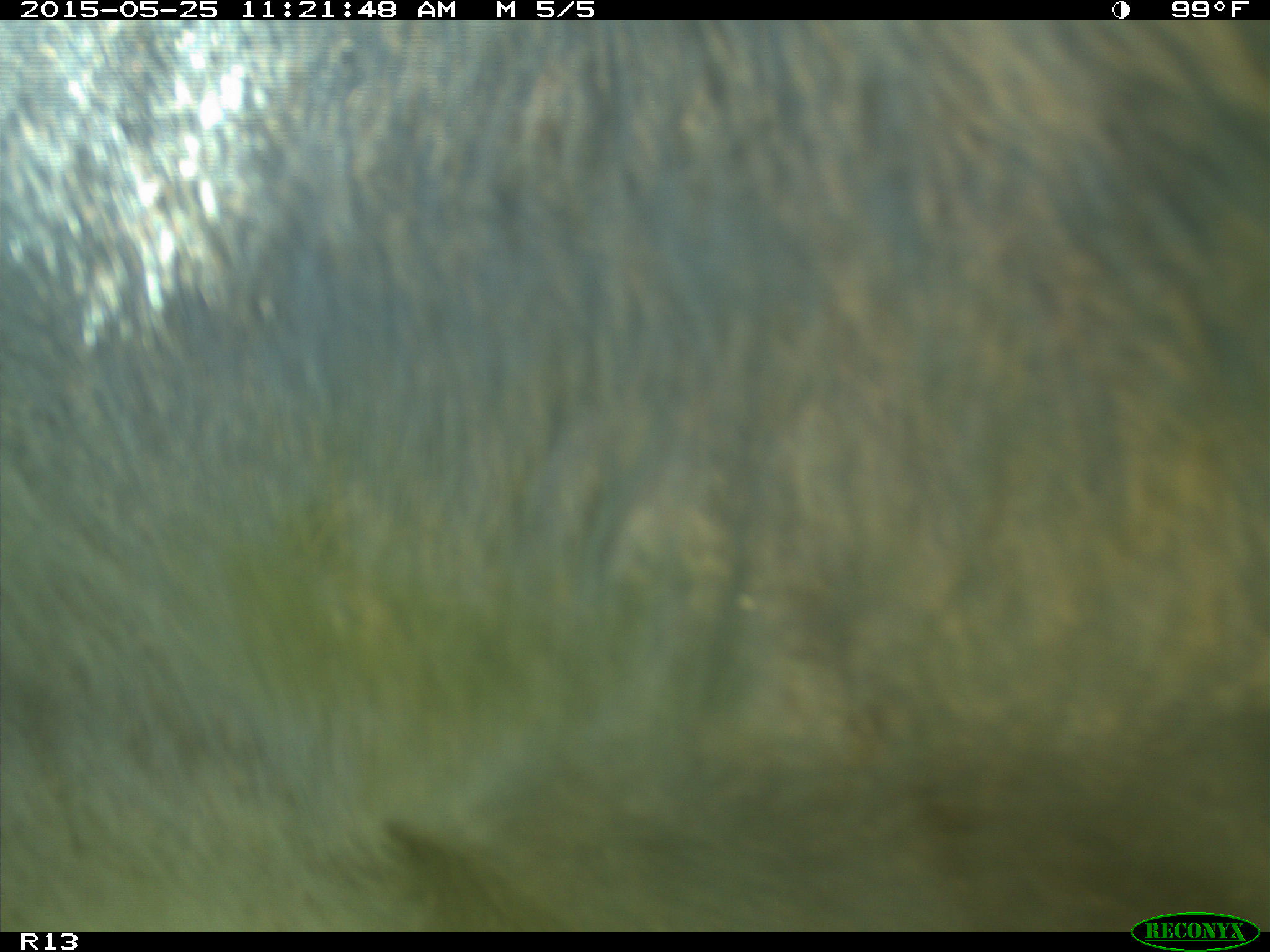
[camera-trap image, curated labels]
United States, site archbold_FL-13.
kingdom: Animalia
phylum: Chordata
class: Mammalia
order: Artiodactyla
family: Bovidae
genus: Bos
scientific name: Bos taurus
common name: domestic cow